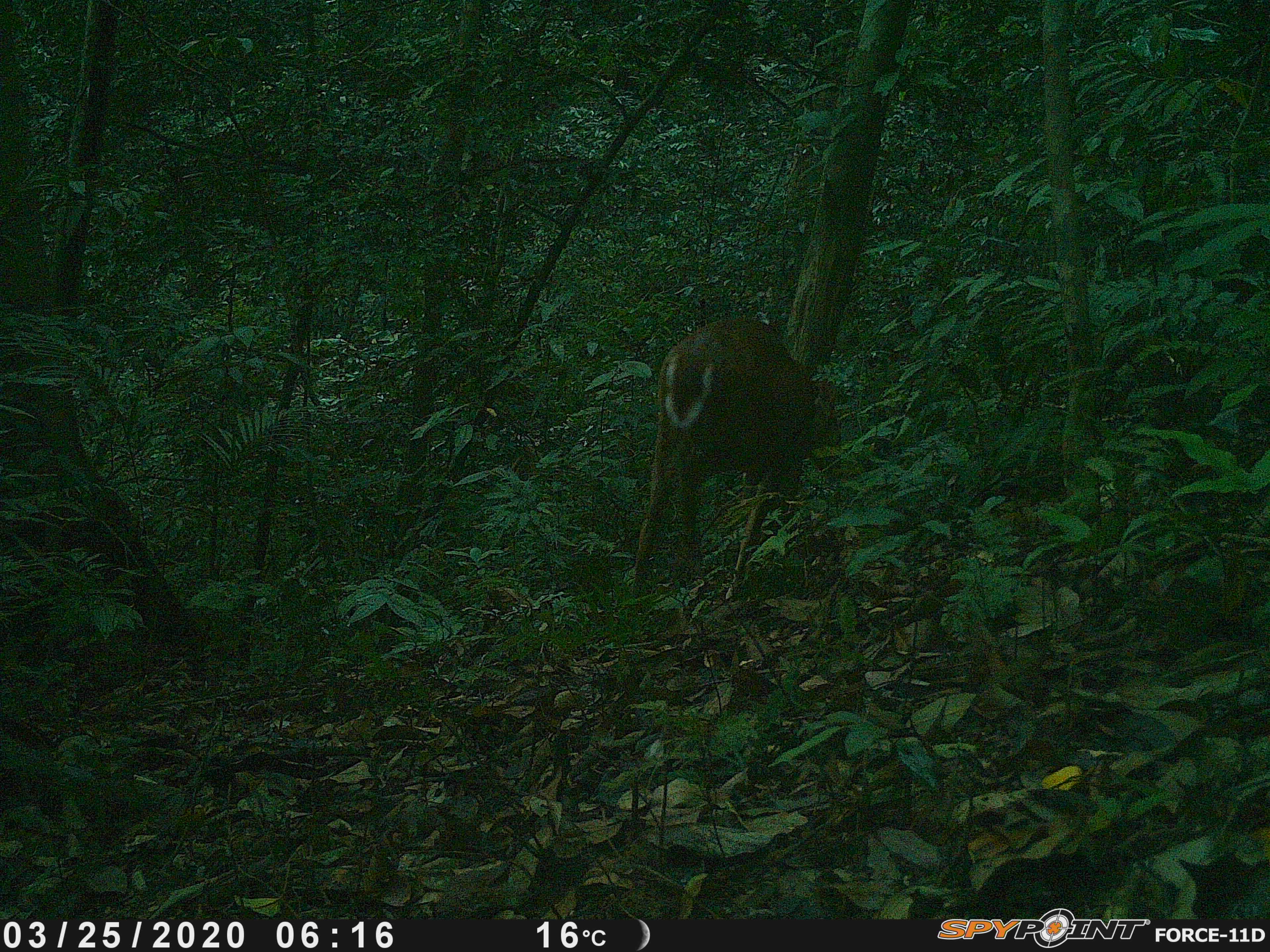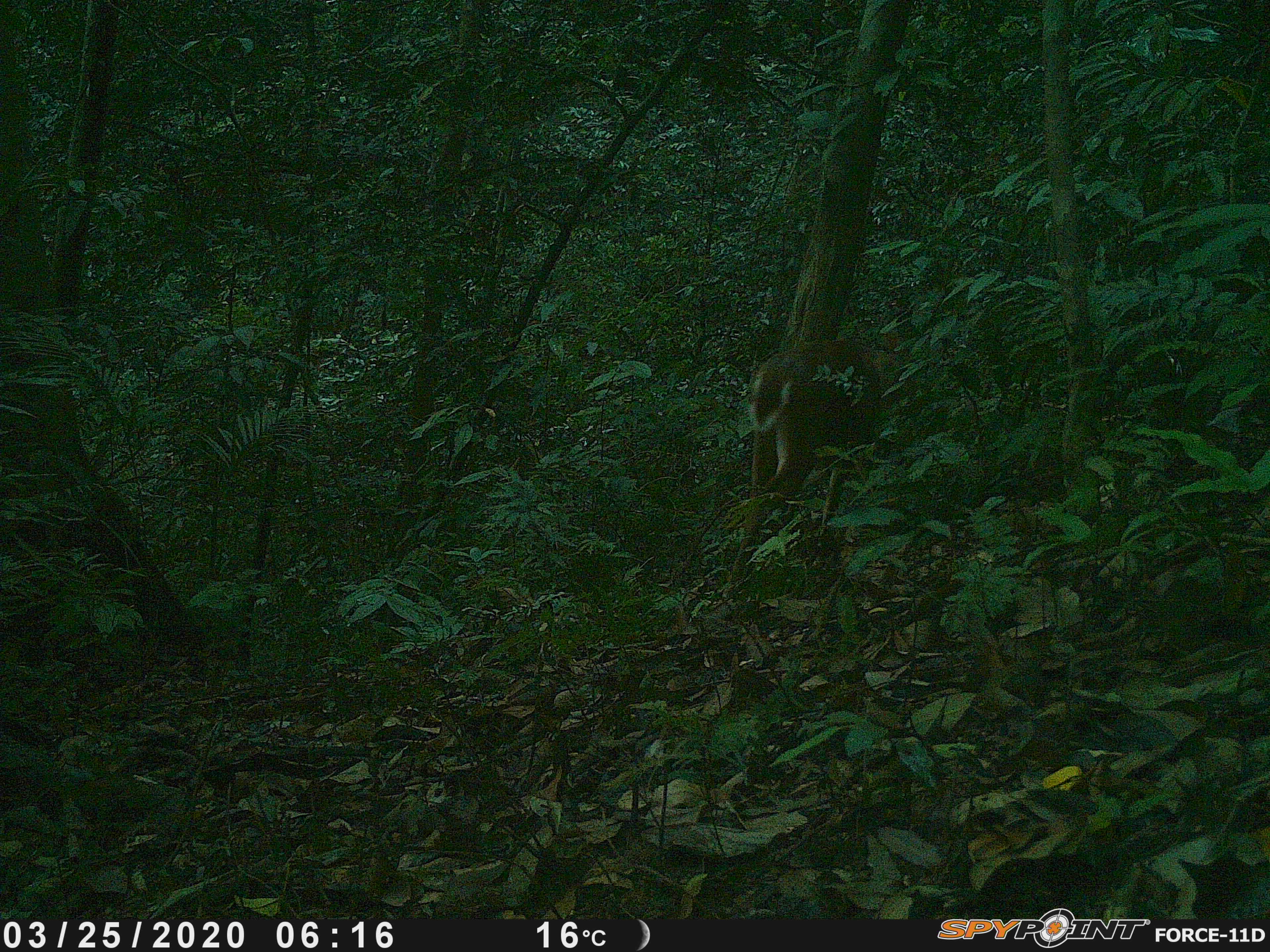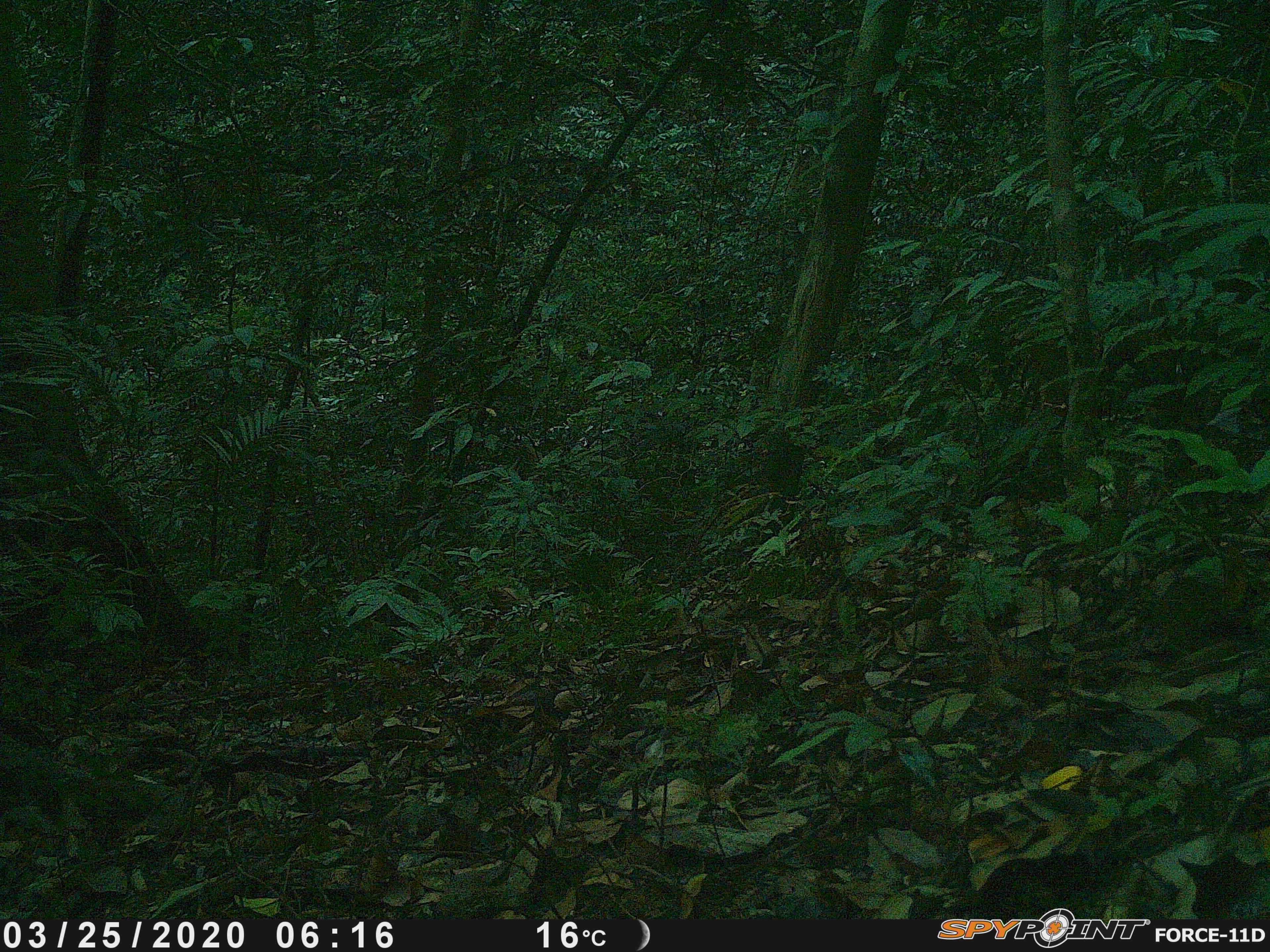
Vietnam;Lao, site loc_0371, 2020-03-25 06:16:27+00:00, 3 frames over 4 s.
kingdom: Animalia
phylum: Chordata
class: Mammalia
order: Artiodactyla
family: Cervidae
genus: Muntiacus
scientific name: Muntiacus vuquangensis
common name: large-antlered muntjac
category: large antlered muntjac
Large antlered muntjac (large-antlered muntjac) (Muntiacus vuquangensis). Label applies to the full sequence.